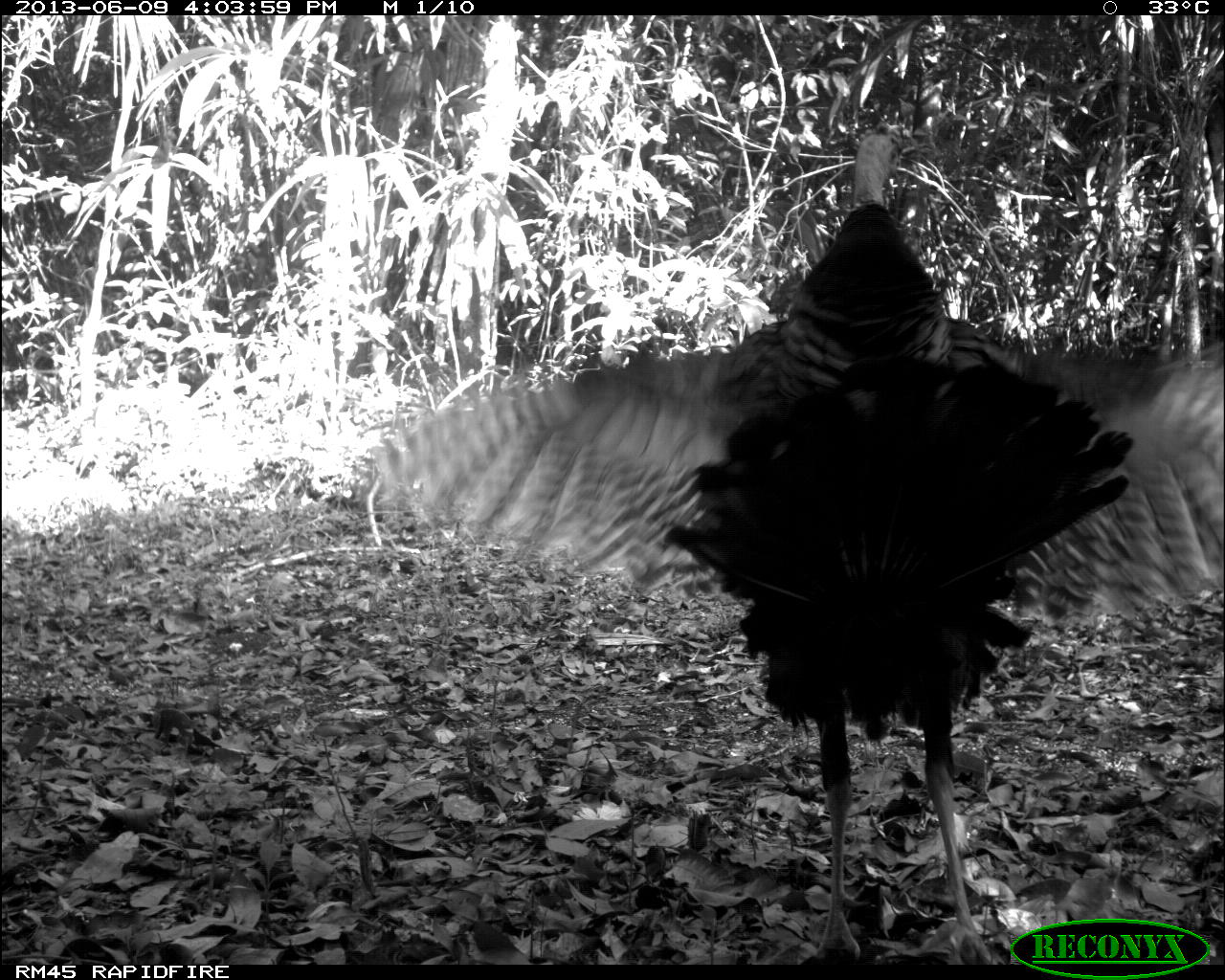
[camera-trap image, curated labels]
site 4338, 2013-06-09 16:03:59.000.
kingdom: Animalia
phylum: Chordata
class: Aves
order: Galliformes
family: Phasianidae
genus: Meleagris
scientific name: Meleagris ocellata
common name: ocellated turkey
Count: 1.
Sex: male.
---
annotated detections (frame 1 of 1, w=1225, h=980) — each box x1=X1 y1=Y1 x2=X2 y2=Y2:
meleagris ocellata: x1=363 y1=126 x2=1225 y2=968